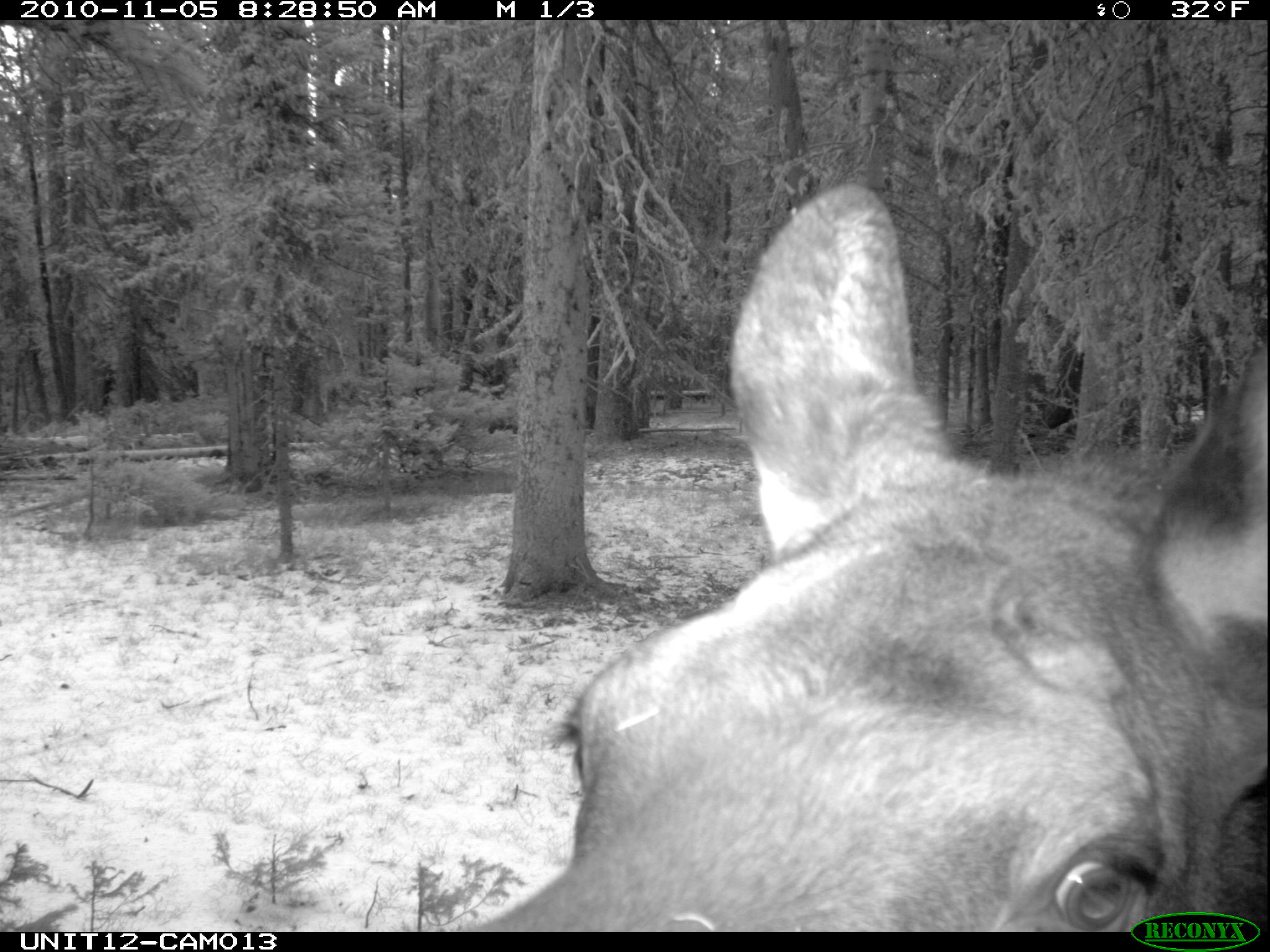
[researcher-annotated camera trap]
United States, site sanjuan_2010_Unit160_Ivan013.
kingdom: Animalia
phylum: Chordata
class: Mammalia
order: Artiodactyla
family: Cervidae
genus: Alces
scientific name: Alces alces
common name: moose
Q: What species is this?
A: Alces alces (moose).